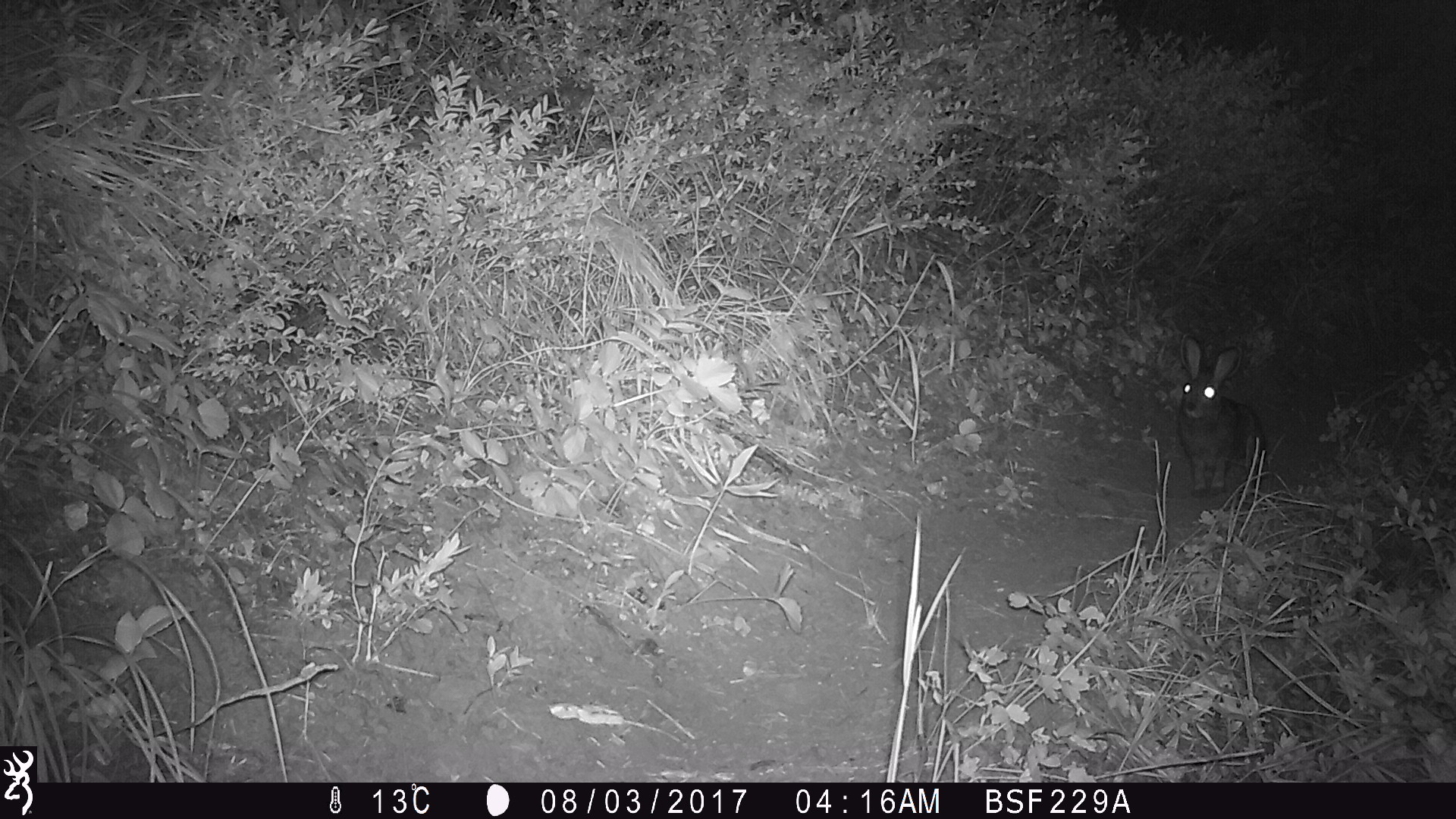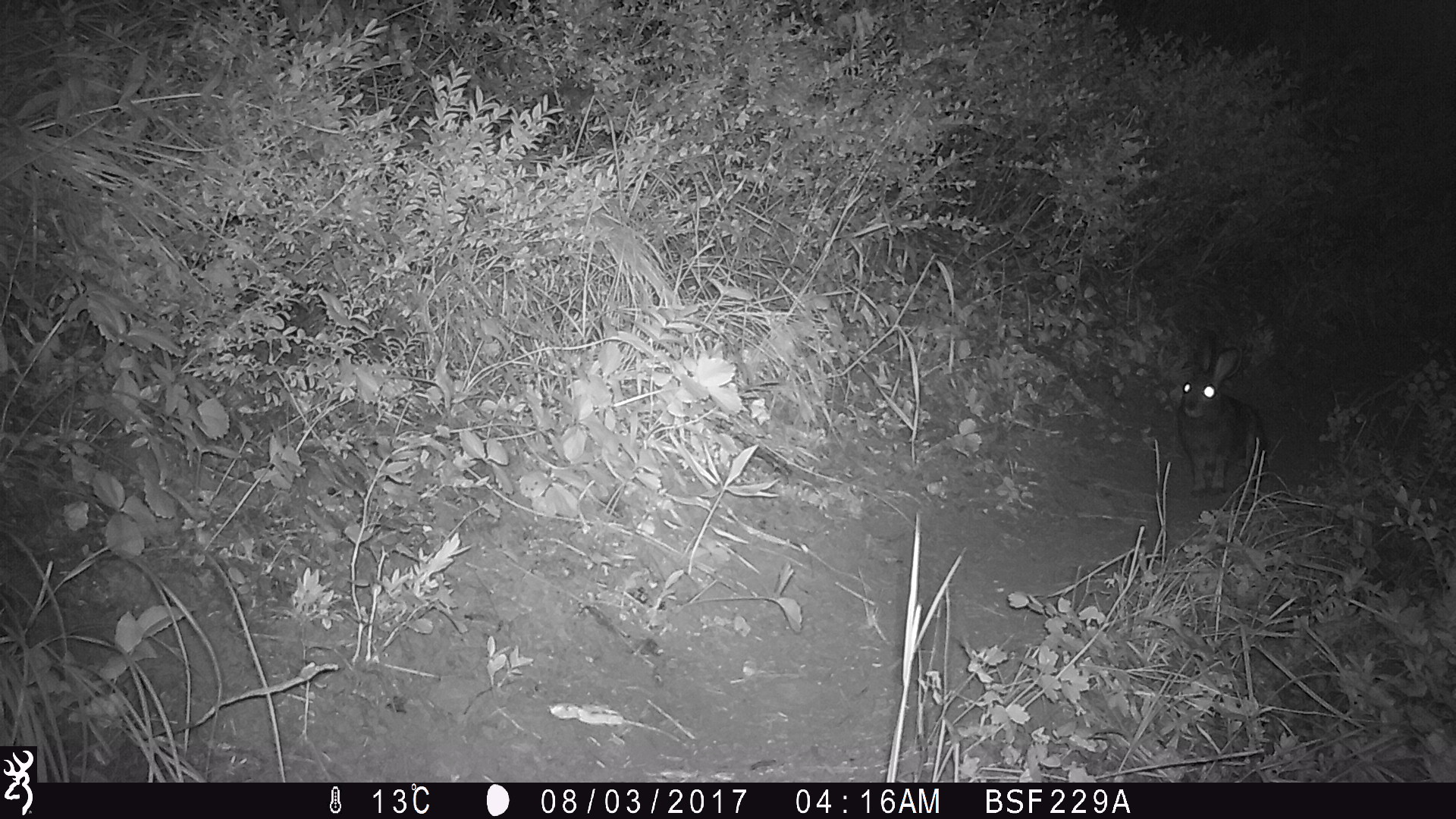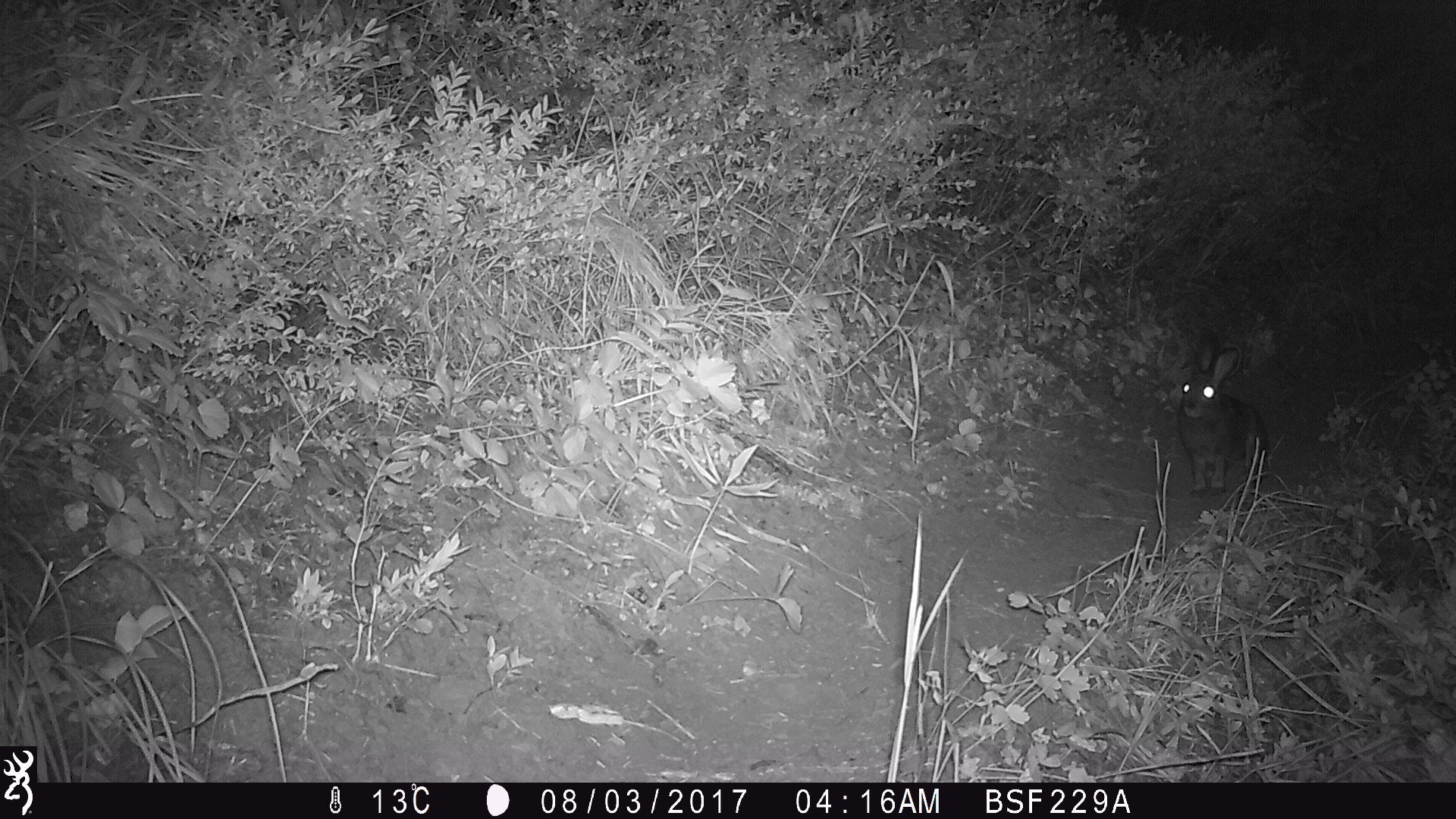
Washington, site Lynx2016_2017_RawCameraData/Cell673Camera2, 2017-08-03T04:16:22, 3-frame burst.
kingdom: Animalia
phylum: Chordata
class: Mammalia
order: Lagomorpha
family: Leporidae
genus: Lepus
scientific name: Lepus americanus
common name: snowshoe hare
Lepus americanus (snowshoe hare). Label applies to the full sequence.